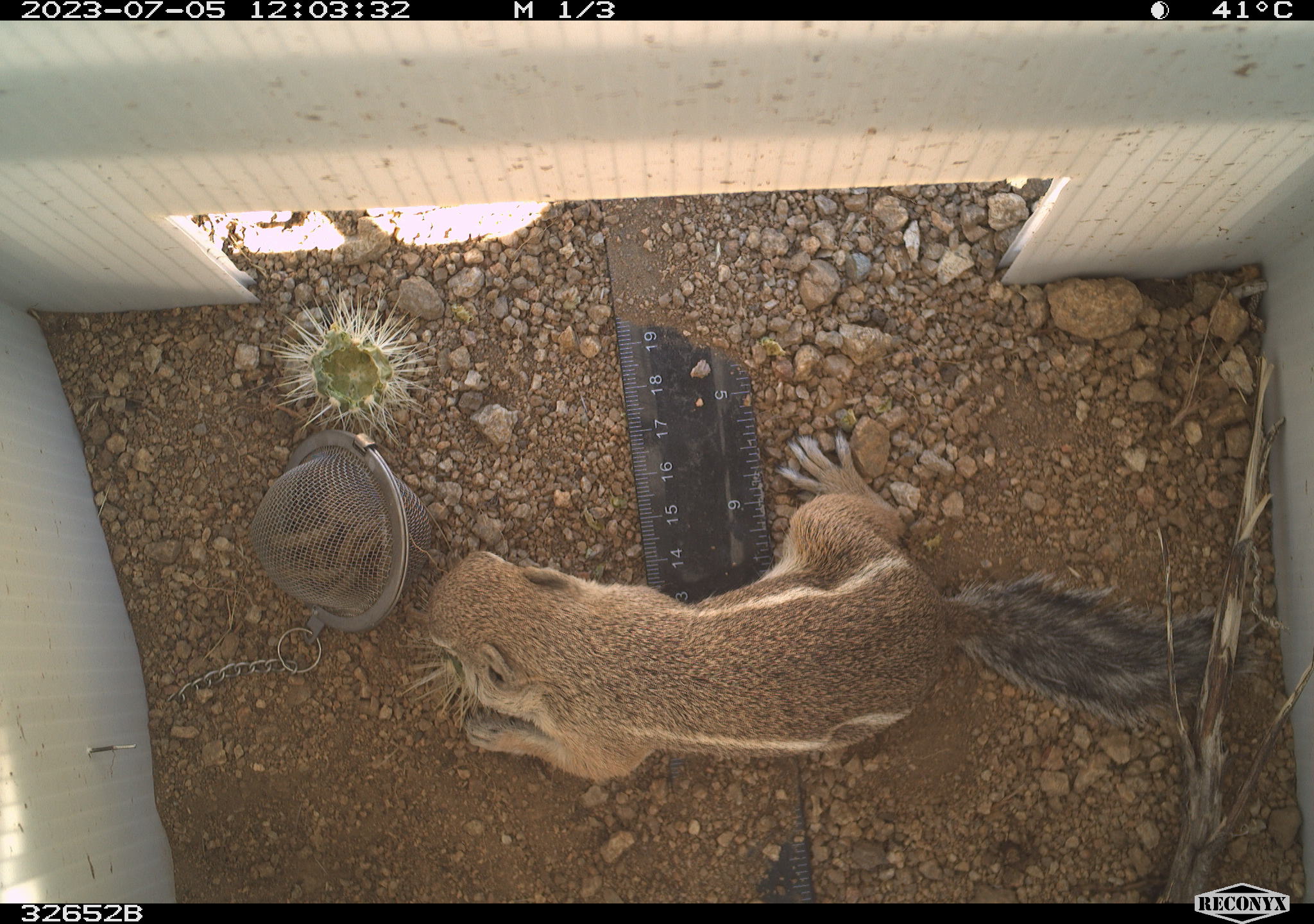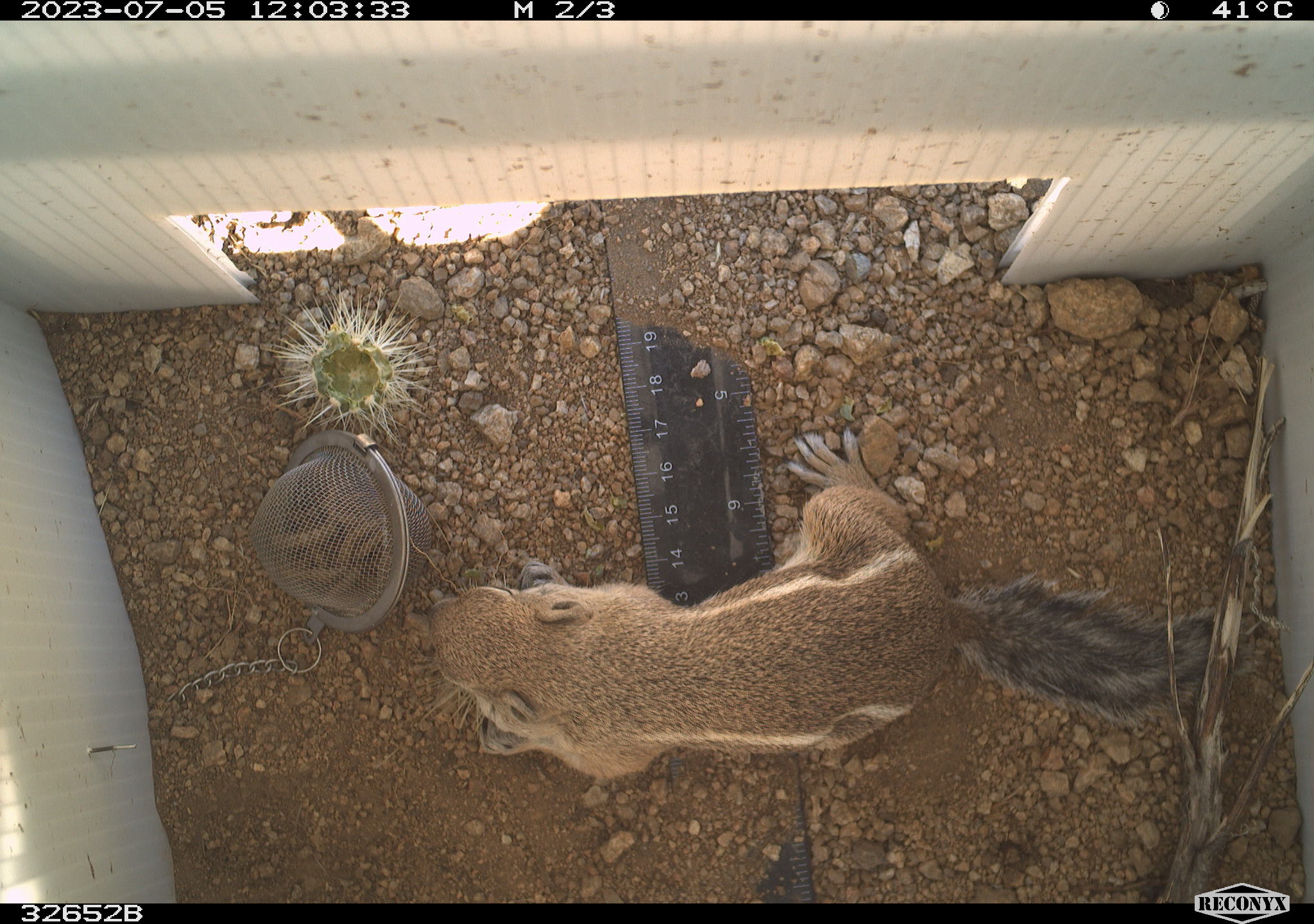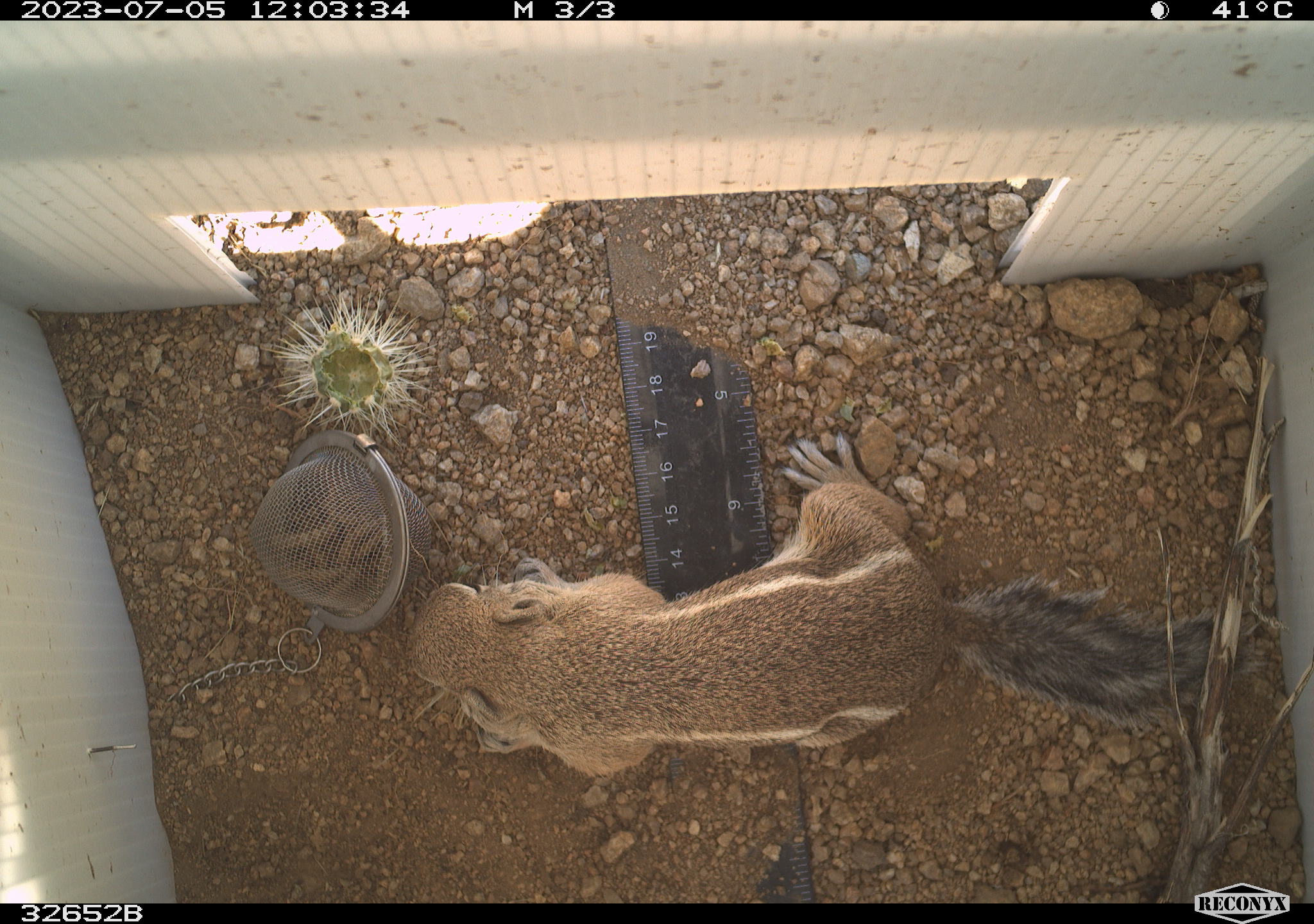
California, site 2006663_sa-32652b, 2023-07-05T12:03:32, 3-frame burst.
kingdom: Animalia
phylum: Chordata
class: Mammalia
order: Rodentia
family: Sciuridae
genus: Ammospermophilus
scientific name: Ammospermophilus leucurus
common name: white-tailed antelope squirrel